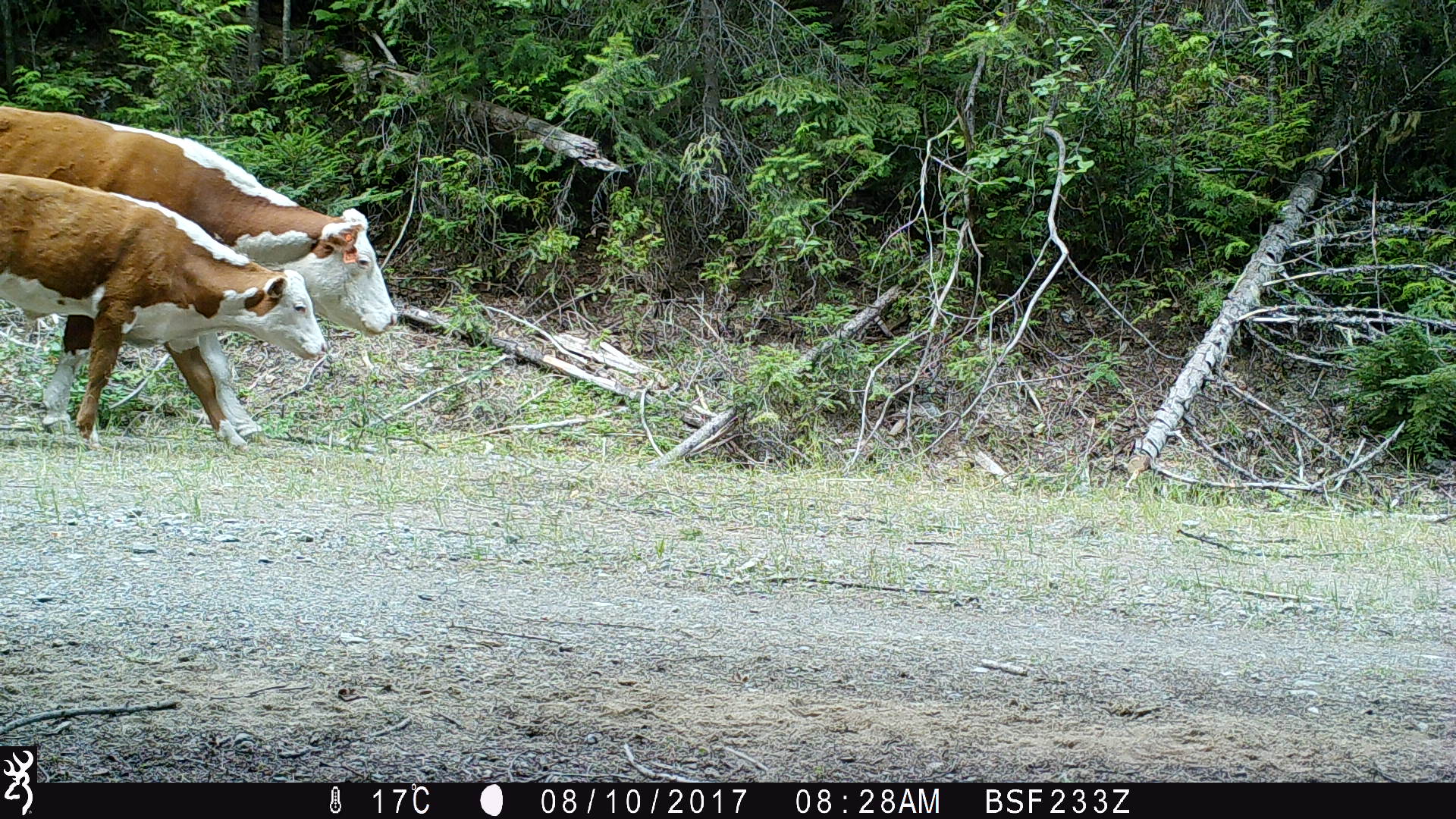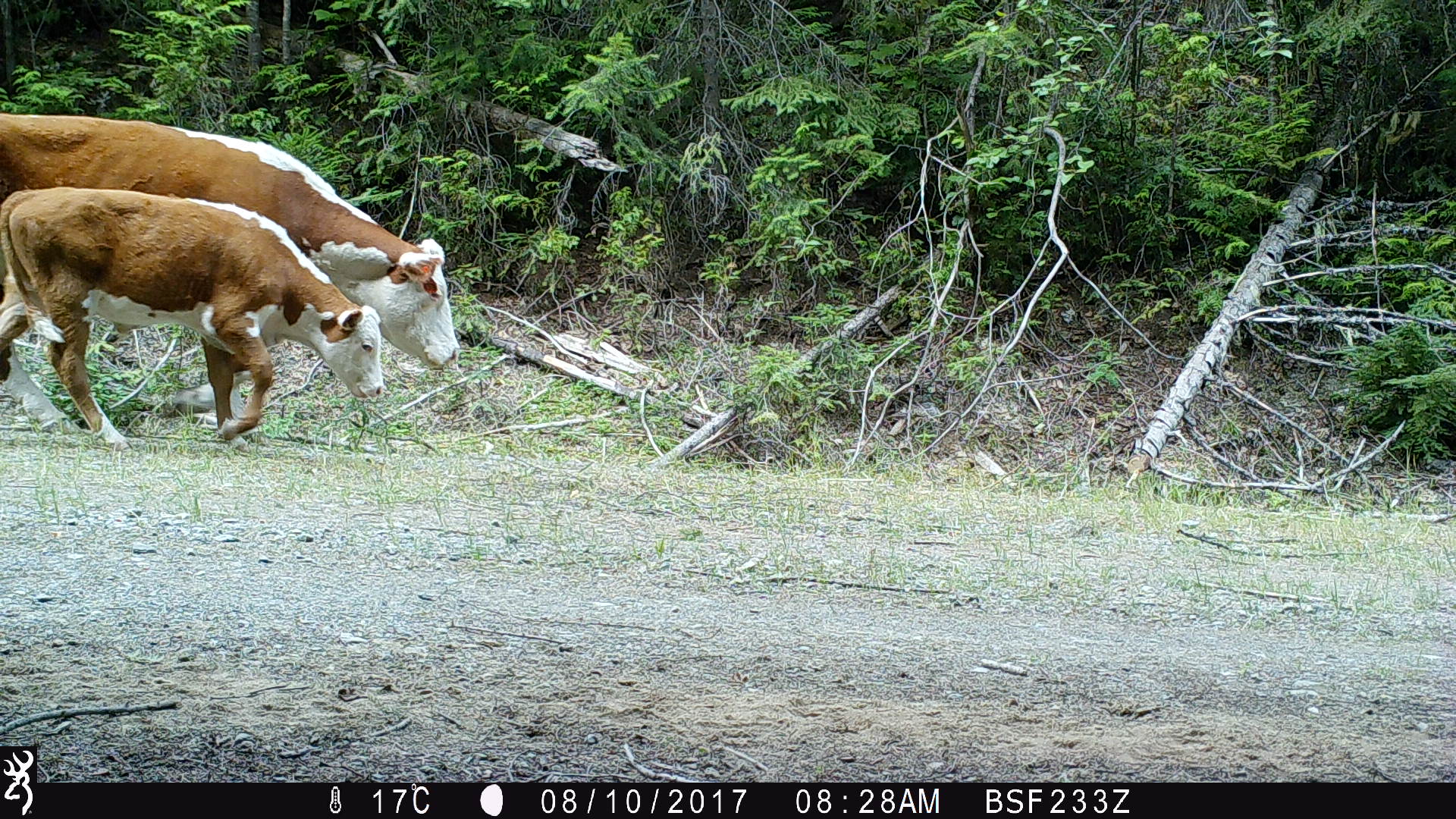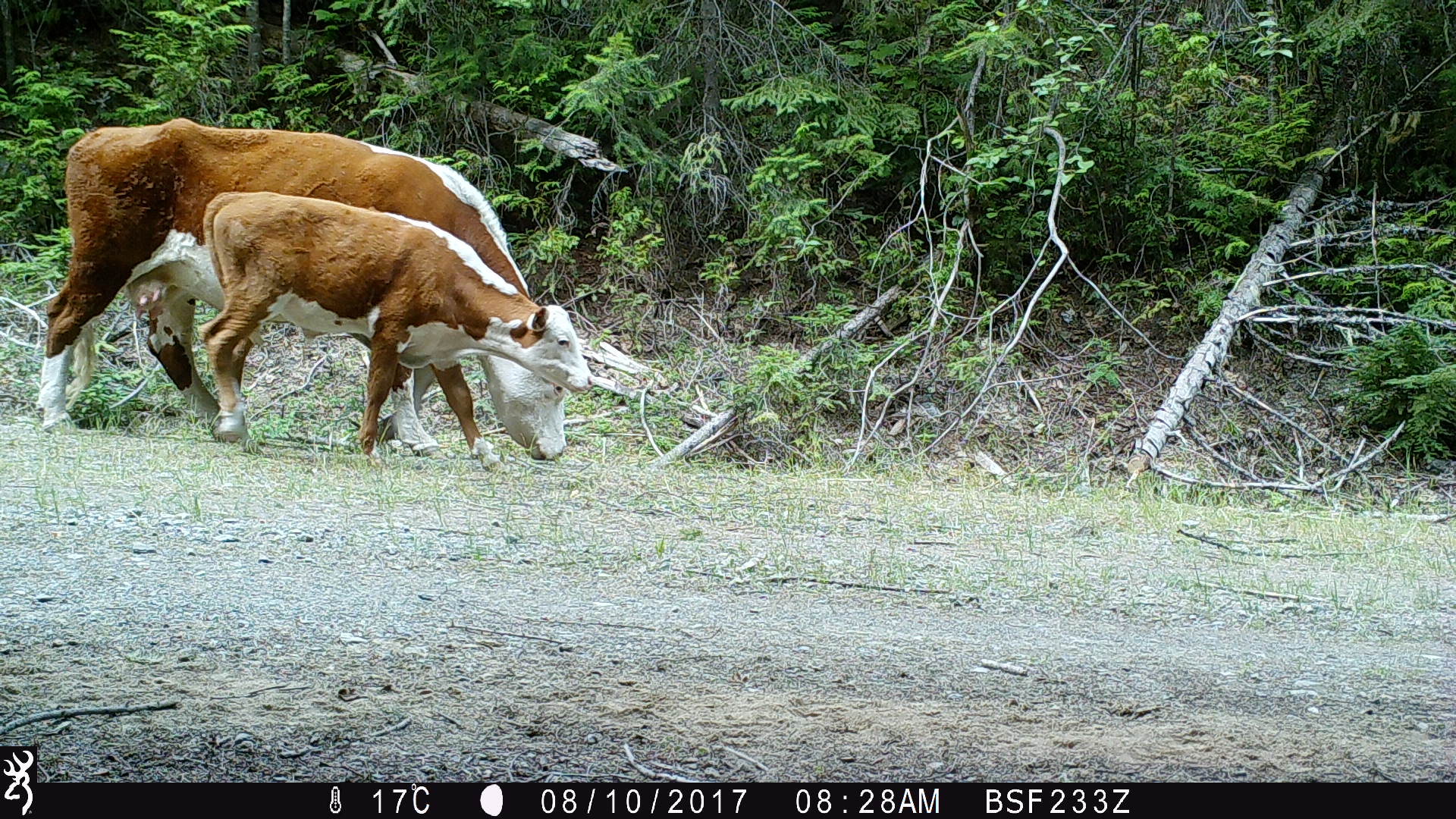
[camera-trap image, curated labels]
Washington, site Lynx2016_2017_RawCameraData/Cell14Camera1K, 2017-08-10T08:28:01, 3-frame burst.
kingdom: Animalia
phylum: Chordata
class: Mammalia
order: Artiodactyla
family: Bovidae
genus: Bos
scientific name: Bos taurus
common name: domestic cattle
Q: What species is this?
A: Domestic cattle (Bos taurus).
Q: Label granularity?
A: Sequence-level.